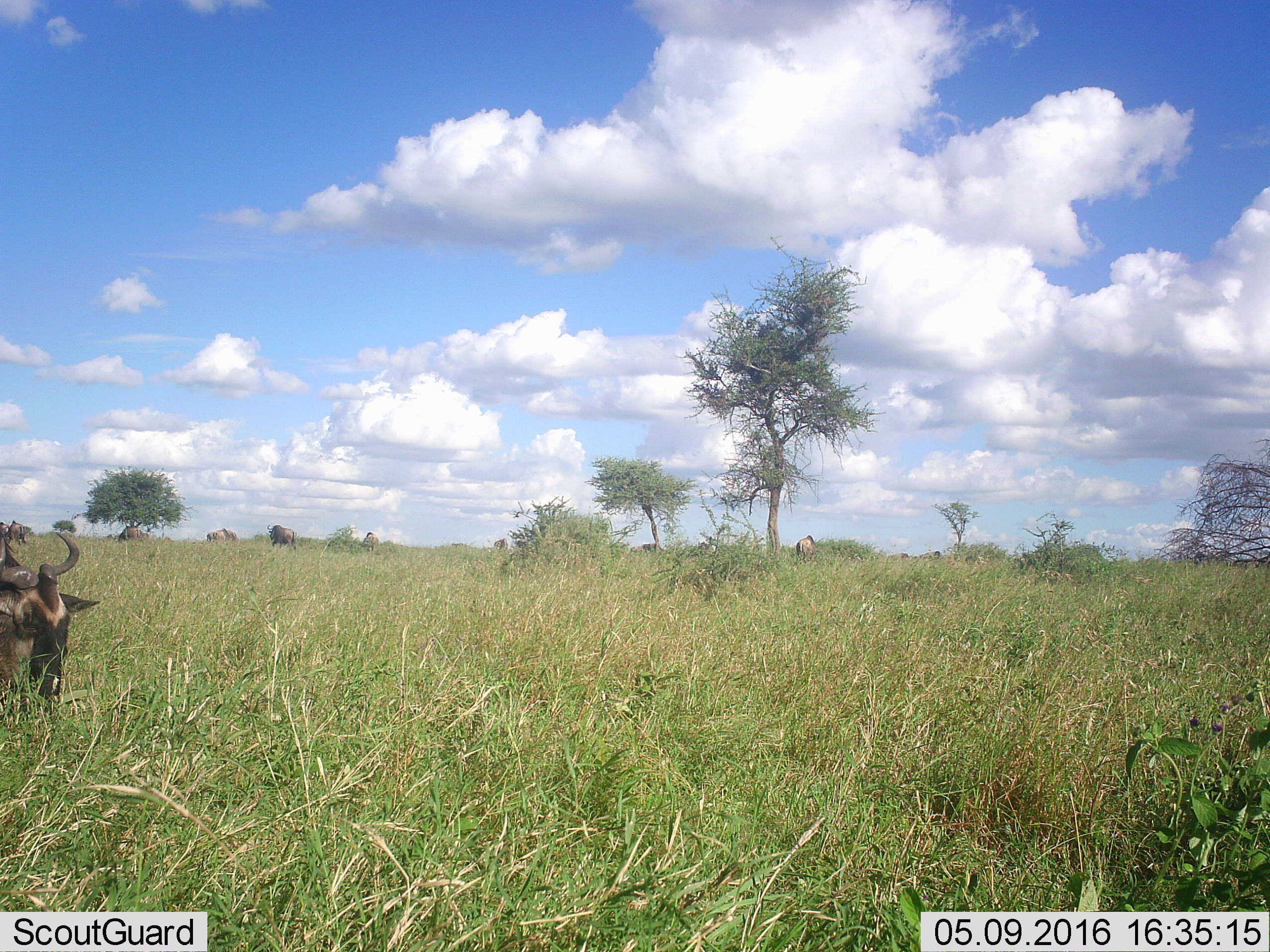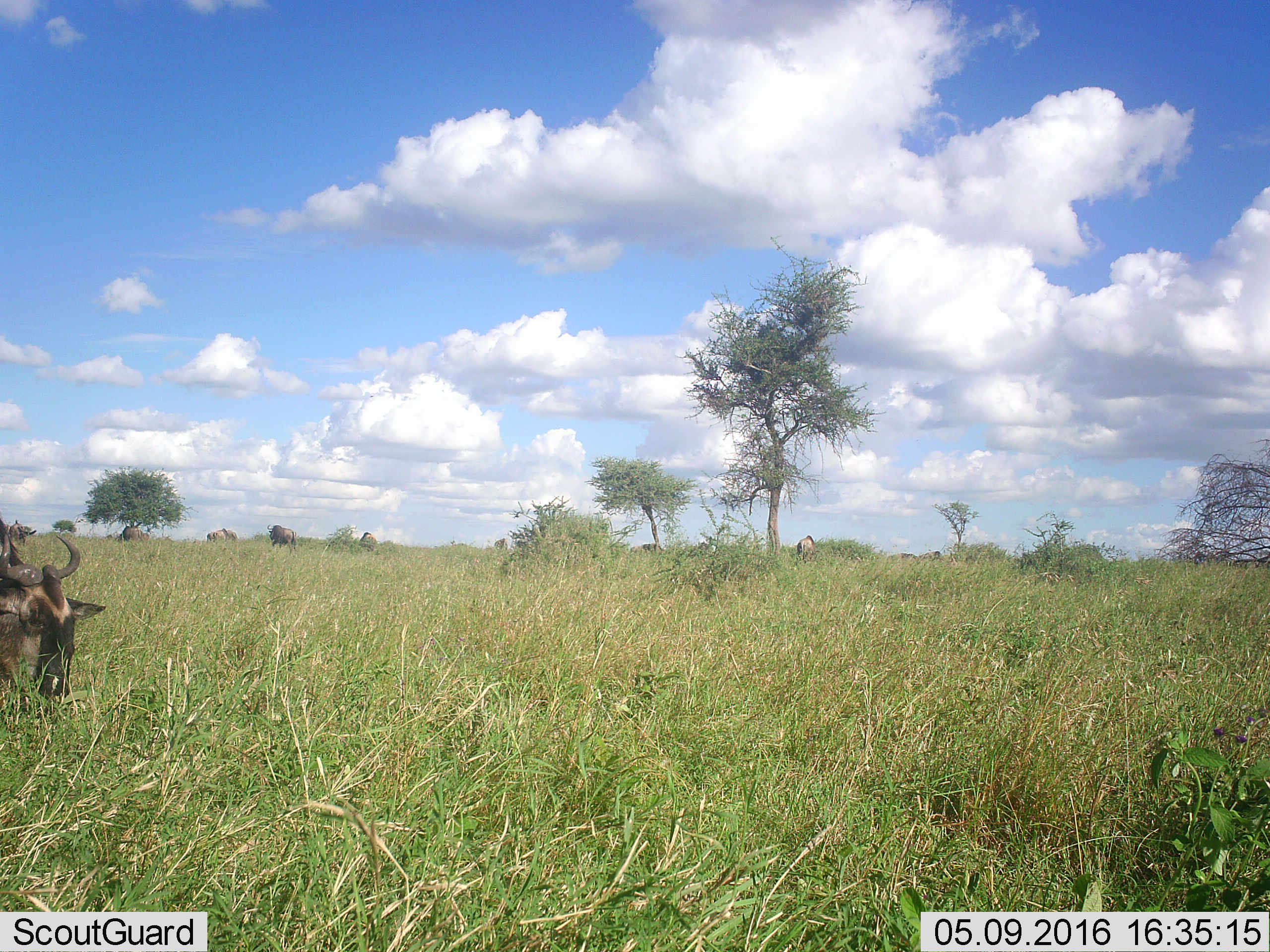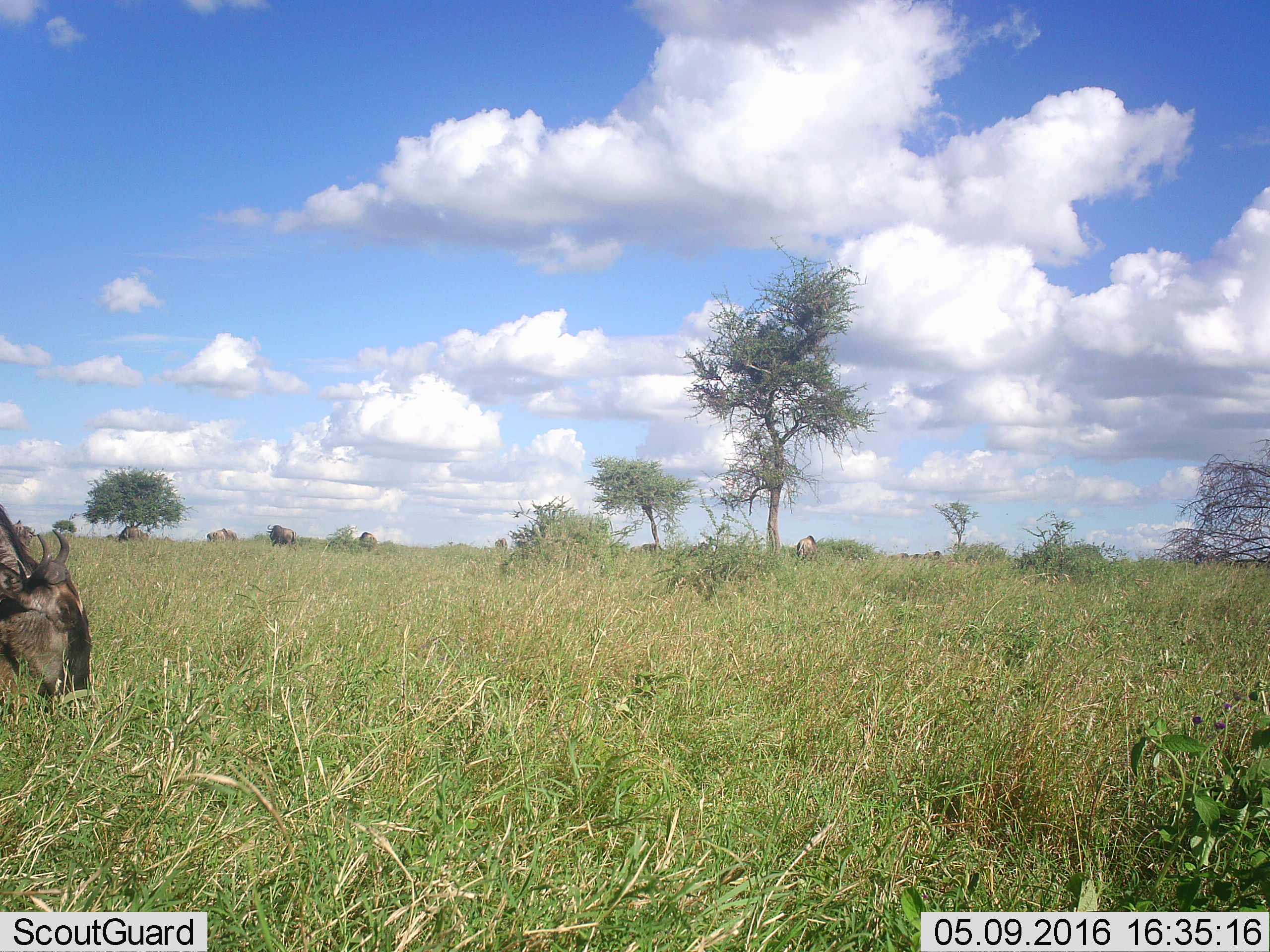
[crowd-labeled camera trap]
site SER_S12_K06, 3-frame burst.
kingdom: Animalia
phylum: Chordata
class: Mammalia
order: Artiodactyla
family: Bovidae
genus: Connochaetes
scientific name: Connochaetes taurinus taurinus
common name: blue wildebeest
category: wildebeestblue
Wildebeestblue (blue wildebeest) (Connochaetes taurinus taurinus), count 11-50. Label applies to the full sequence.